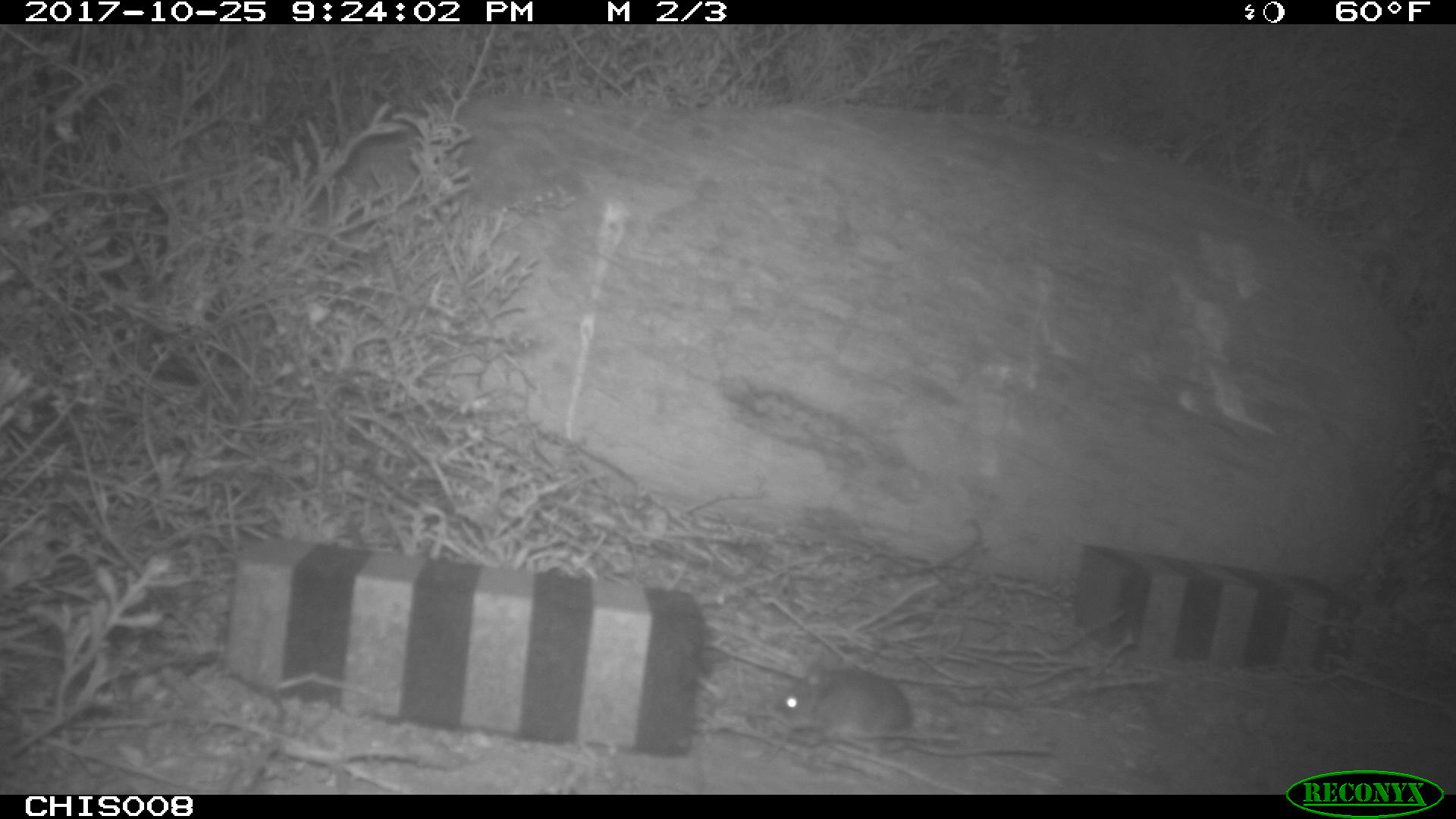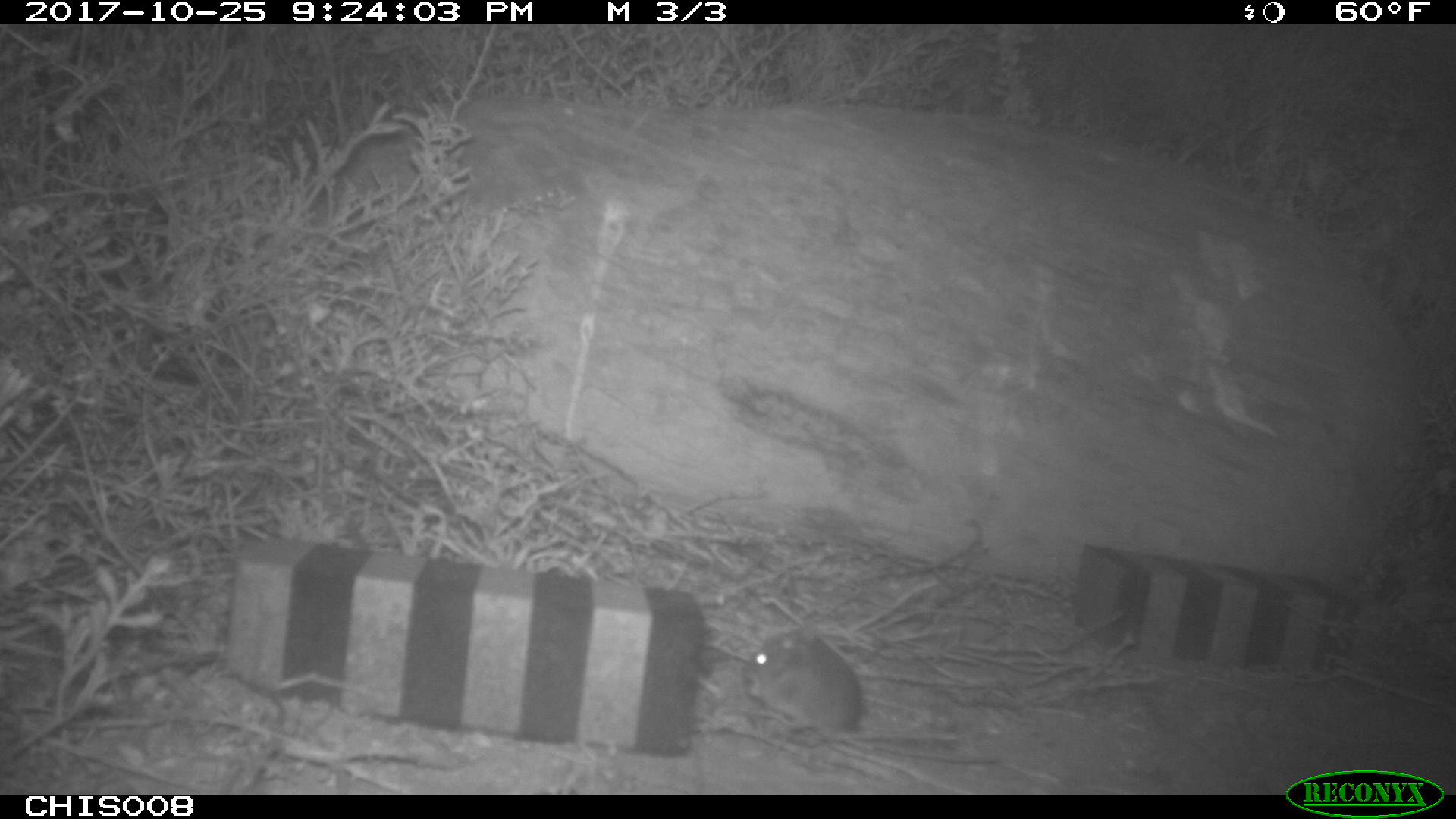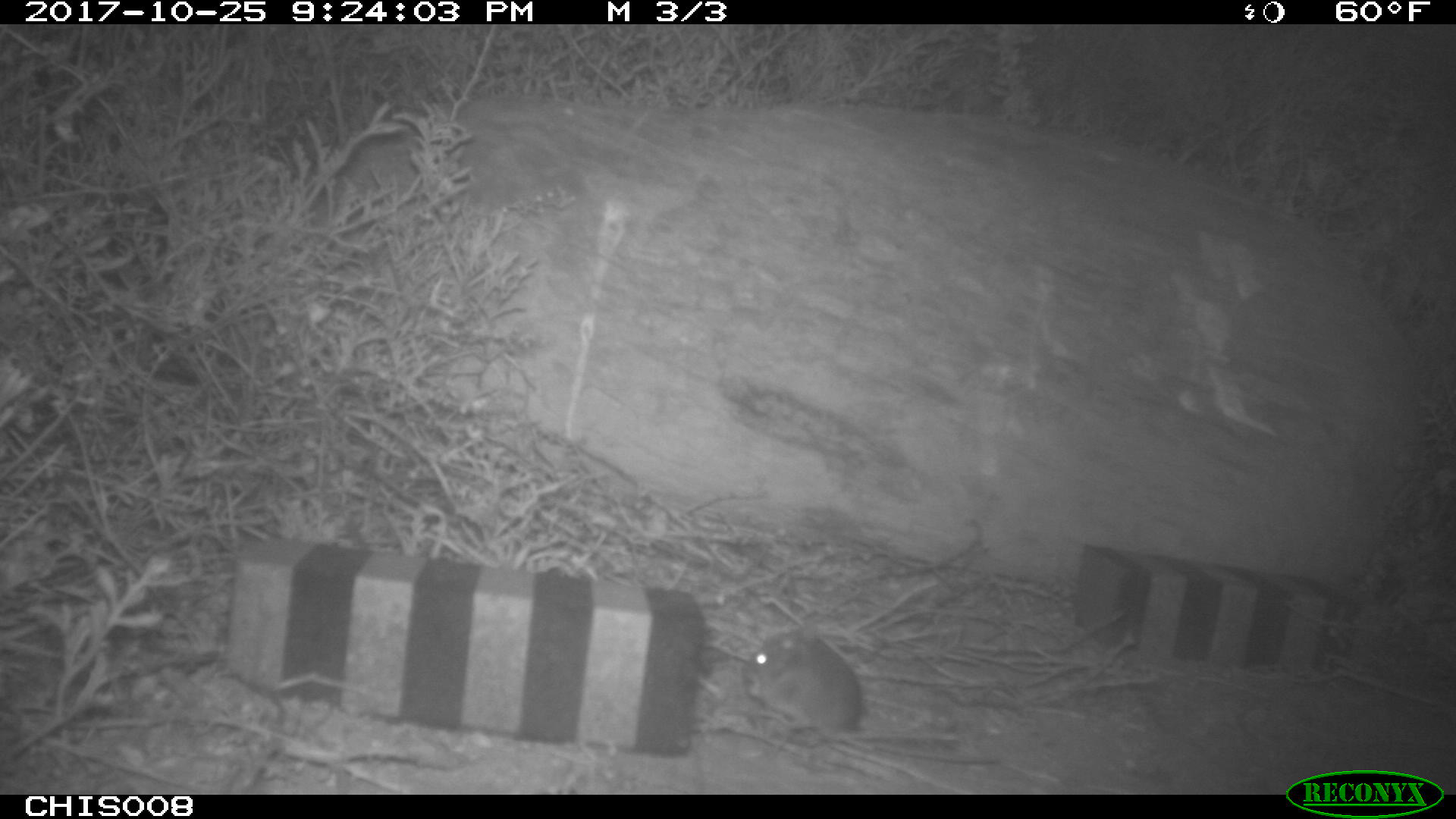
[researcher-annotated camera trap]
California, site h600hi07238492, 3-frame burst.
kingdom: Animalia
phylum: Chordata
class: Mammalia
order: Rodentia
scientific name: Rodentia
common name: rodent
Rodent (Rodentia).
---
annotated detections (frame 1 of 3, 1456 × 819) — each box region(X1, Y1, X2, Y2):
rodent: region(771, 662, 1053, 756)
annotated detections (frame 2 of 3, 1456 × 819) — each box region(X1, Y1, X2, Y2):
rodent: region(742, 619, 861, 736)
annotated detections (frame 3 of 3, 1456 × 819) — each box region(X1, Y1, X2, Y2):
rodent: region(742, 620, 1001, 764)